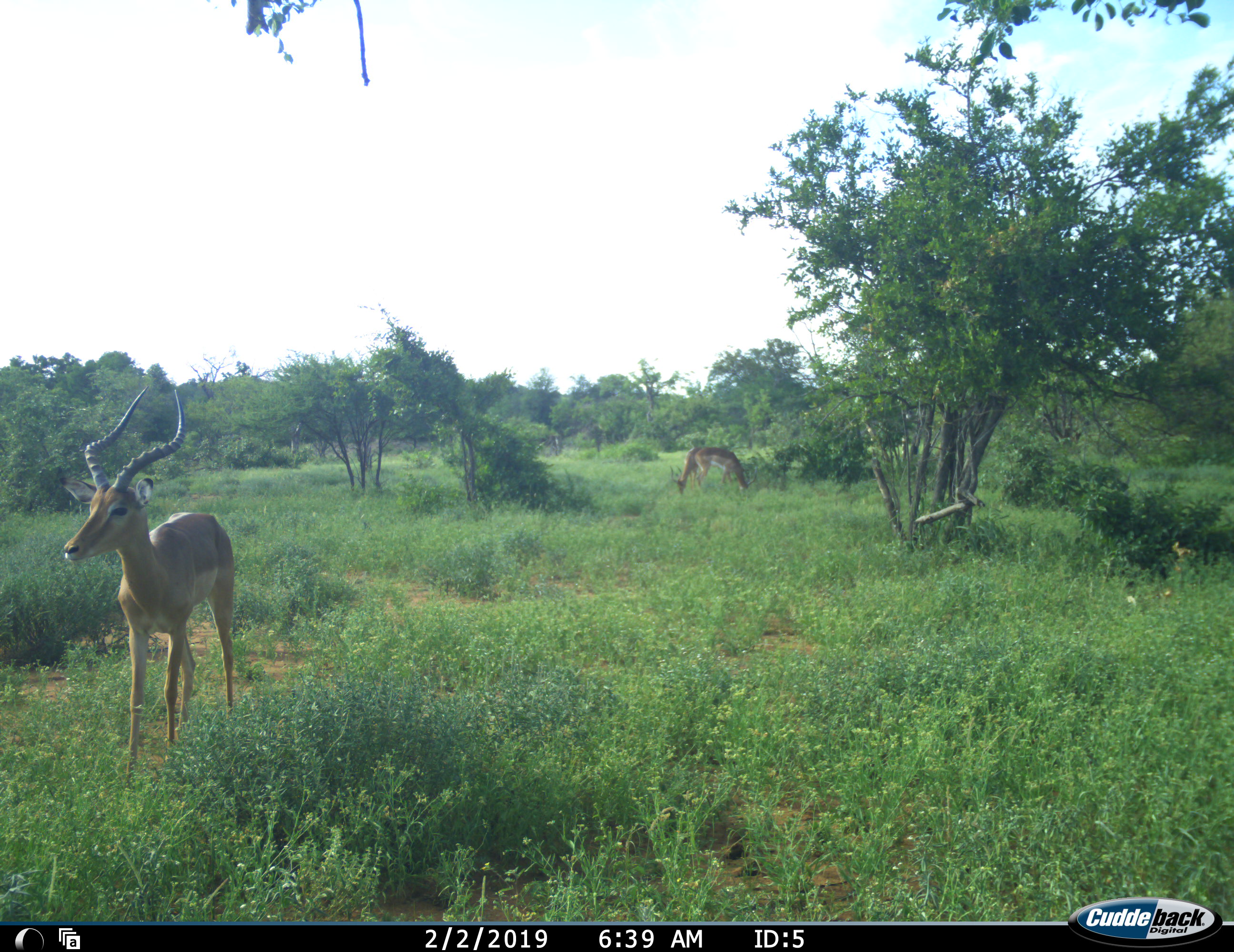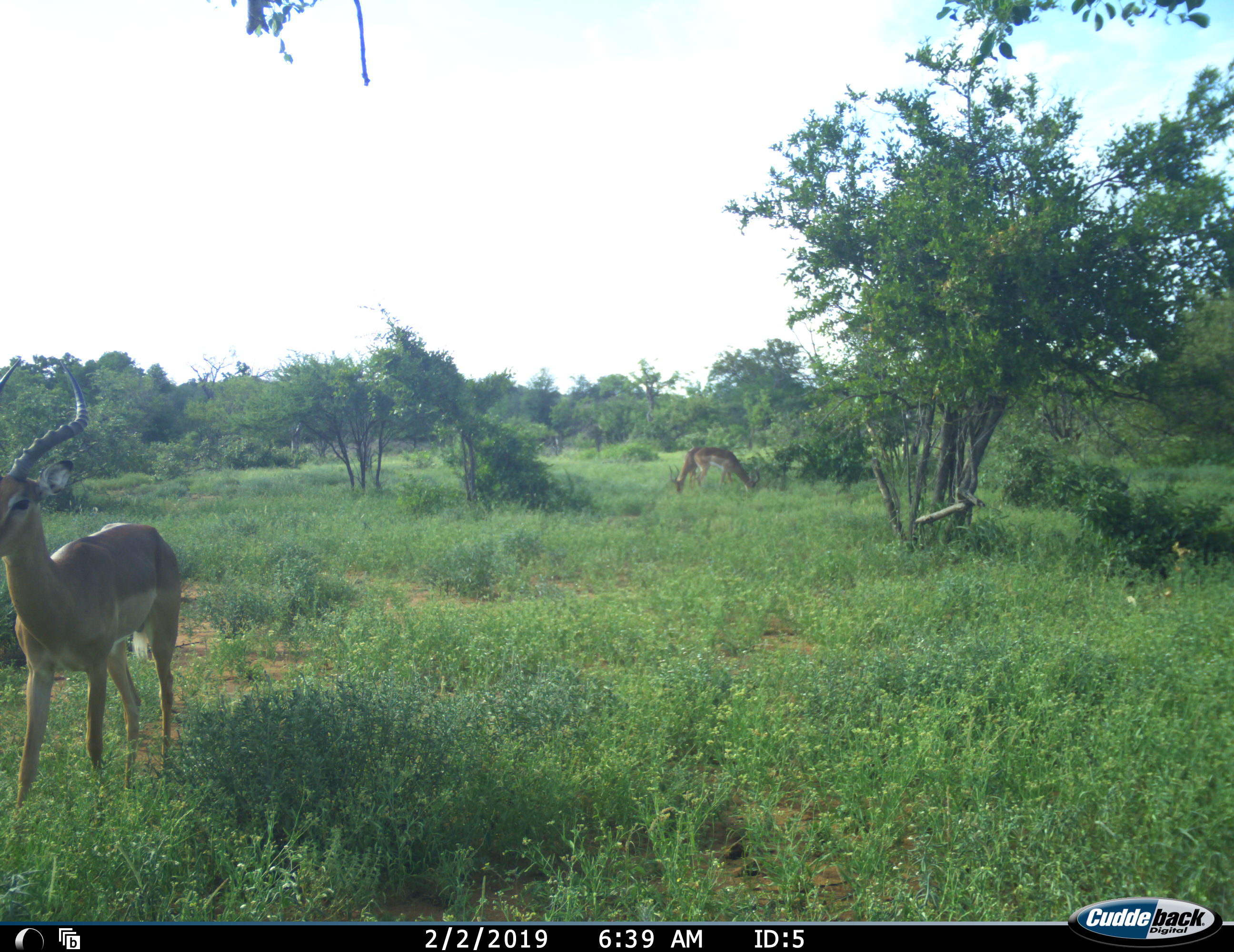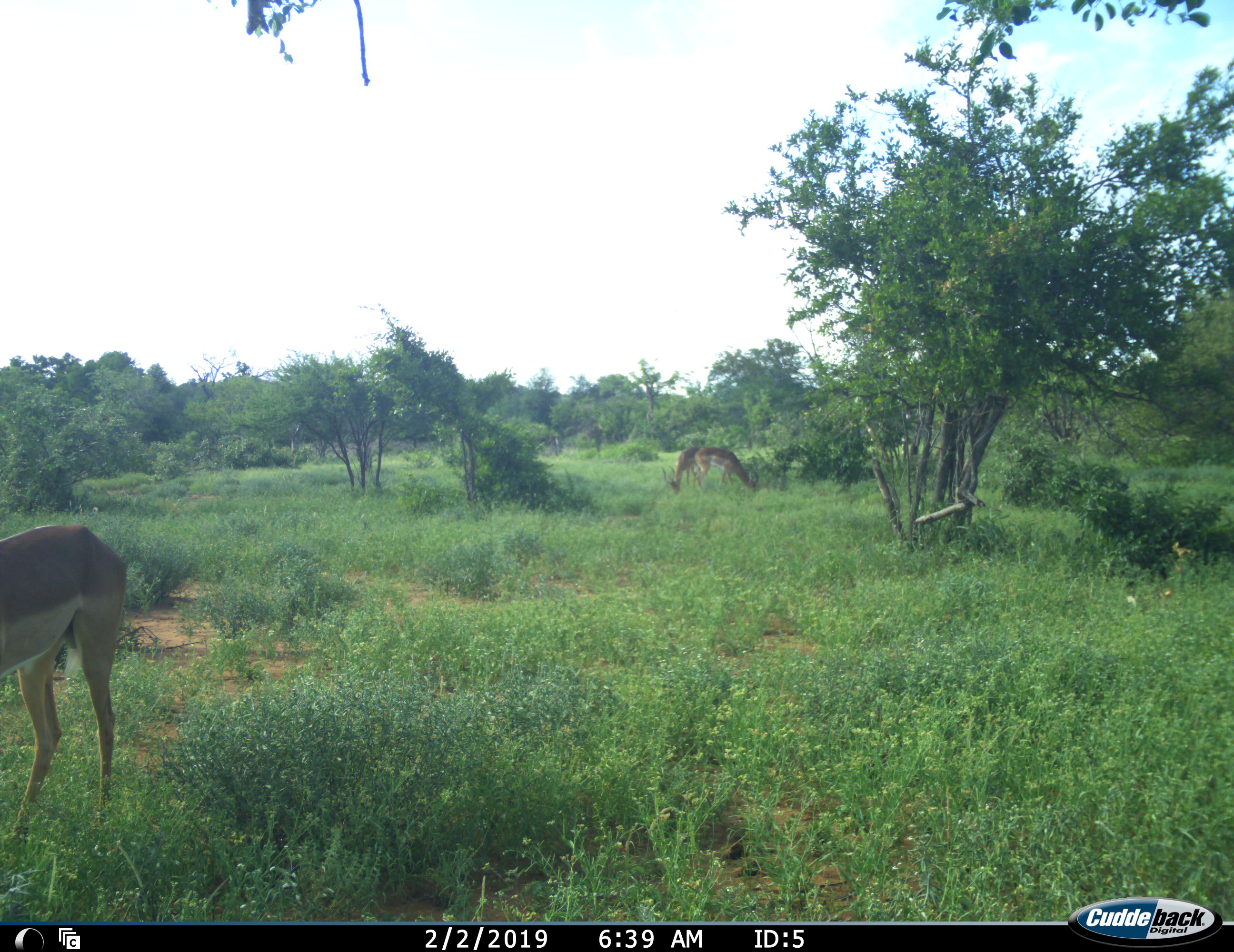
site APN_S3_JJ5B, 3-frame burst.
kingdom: Animalia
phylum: Chordata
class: Mammalia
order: Artiodactyla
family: Bovidae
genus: Aepyceros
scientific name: Aepyceros melampus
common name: impala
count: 2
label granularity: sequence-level